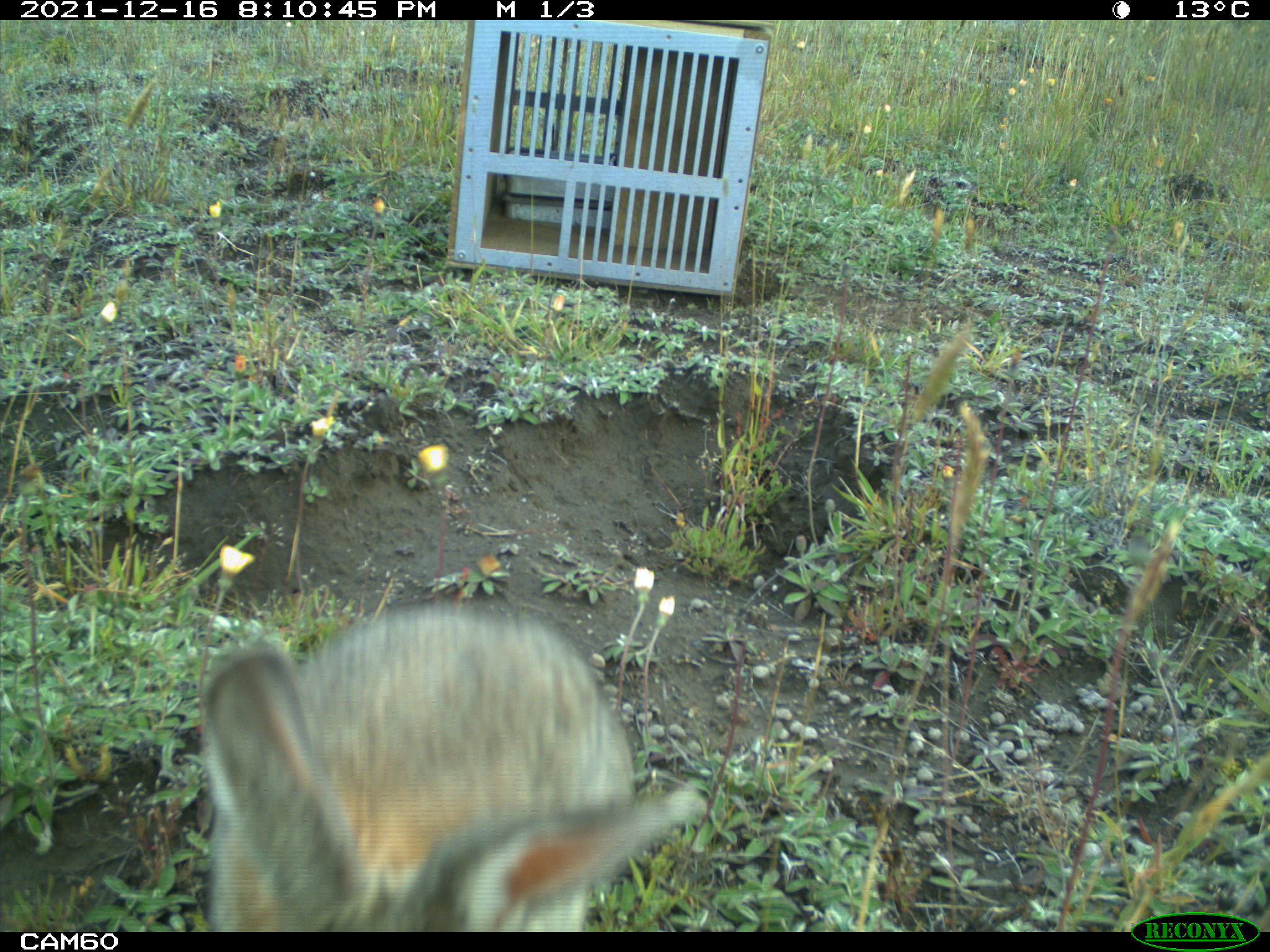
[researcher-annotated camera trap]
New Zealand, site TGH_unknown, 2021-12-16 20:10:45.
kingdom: Animalia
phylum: Chordata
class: Mammalia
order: Lagomorpha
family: Leporidae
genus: Oryctolagus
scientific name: Oryctolagus cuniculus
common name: european rabbit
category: rabbit